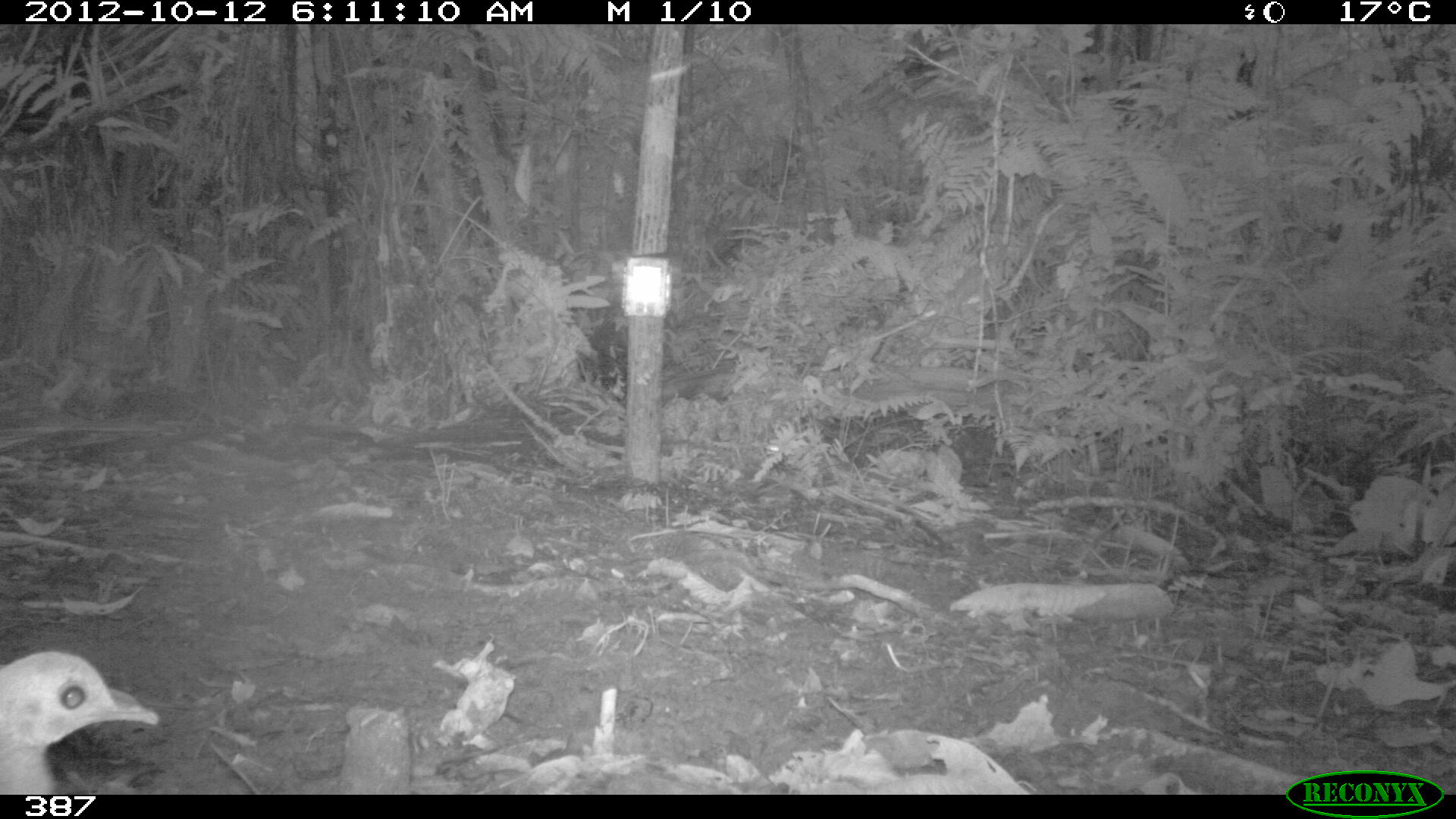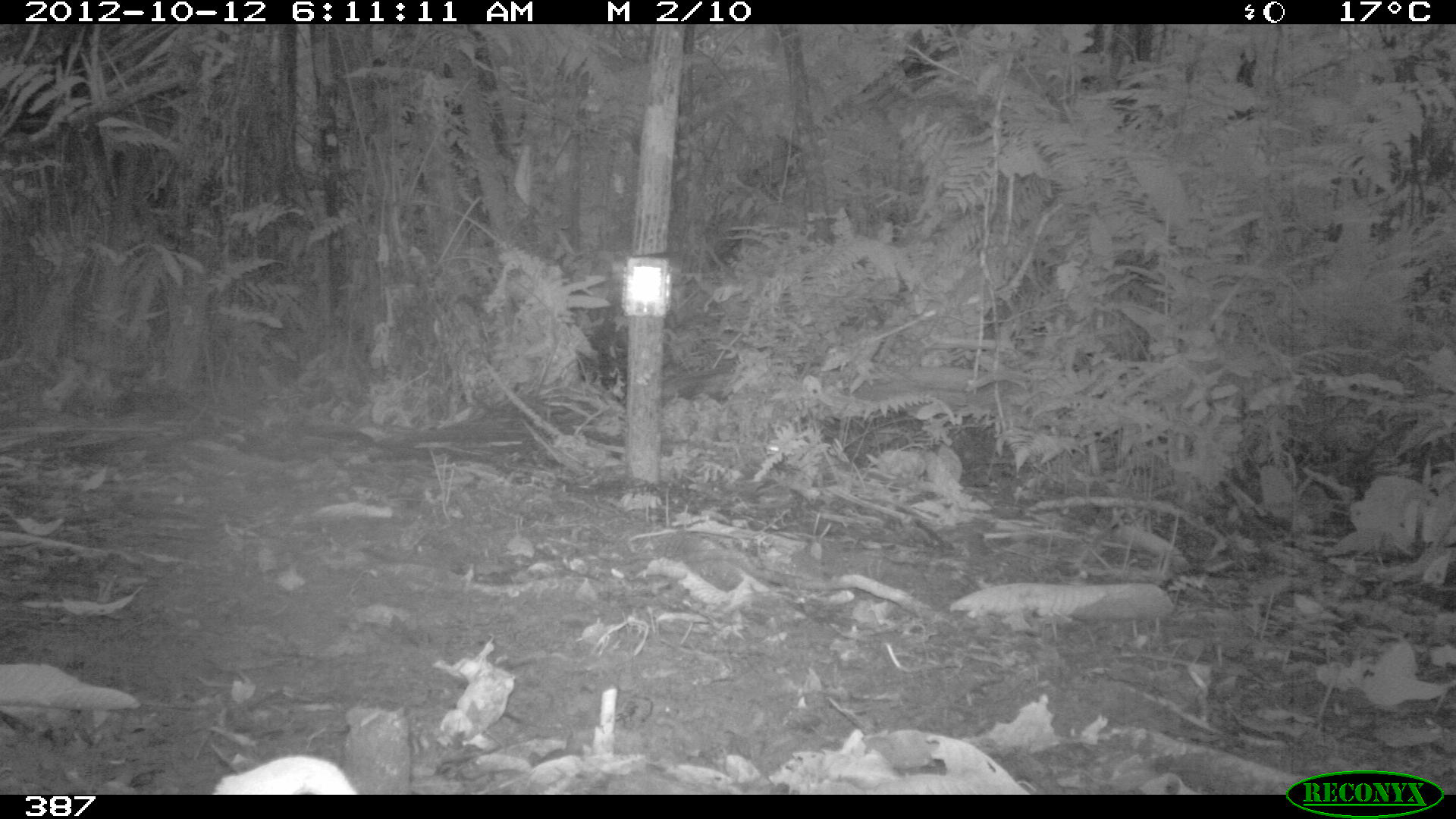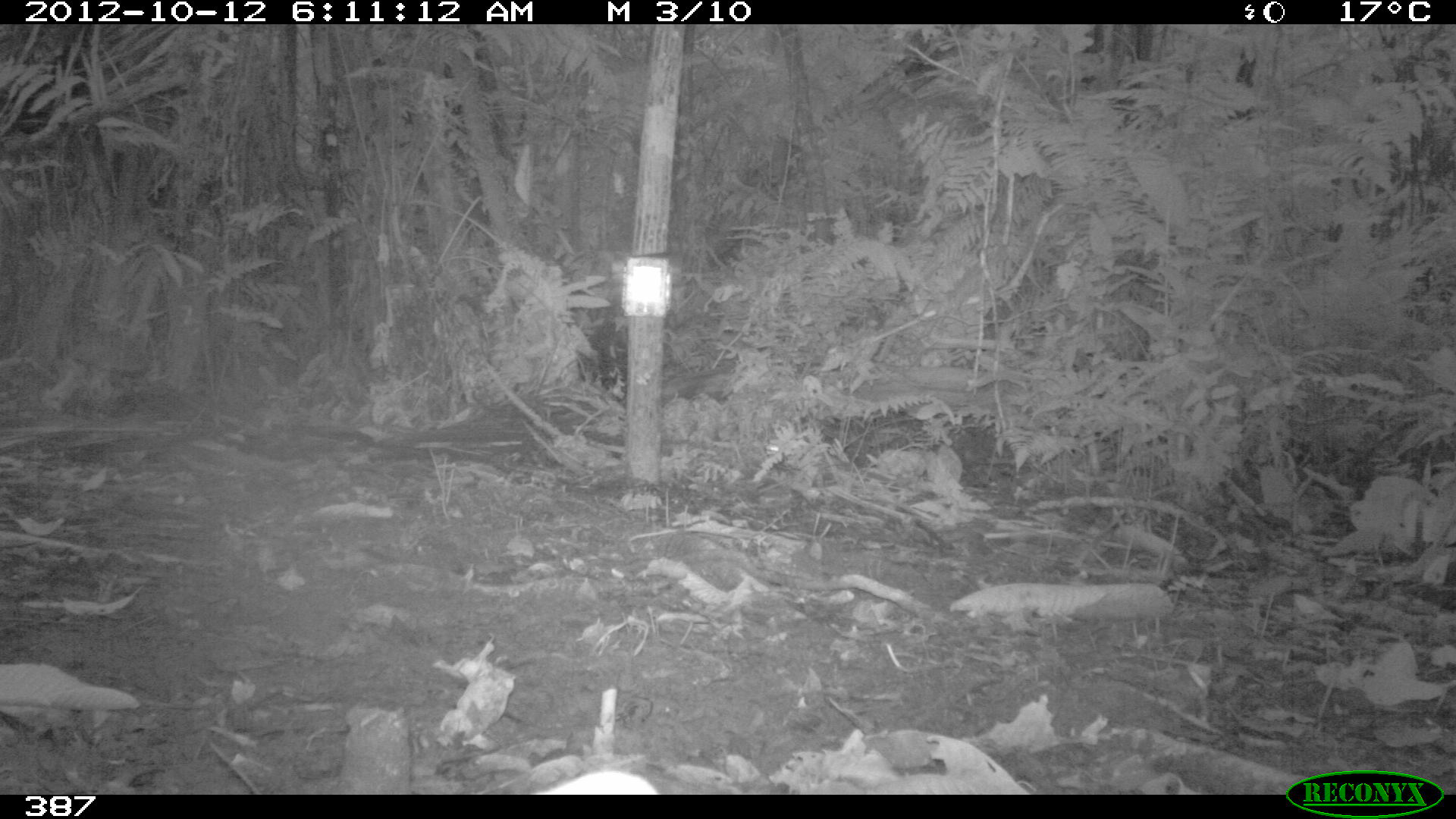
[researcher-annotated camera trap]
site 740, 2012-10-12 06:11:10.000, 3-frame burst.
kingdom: Animalia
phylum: Chordata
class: Aves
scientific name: Aves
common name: bird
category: unknown bird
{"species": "unknown bird (bird) (Aves)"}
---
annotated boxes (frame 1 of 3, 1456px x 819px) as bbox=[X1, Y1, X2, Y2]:
unknown bird: bbox=[0, 650, 160, 794]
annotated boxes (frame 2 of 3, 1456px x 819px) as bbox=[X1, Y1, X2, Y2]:
unknown bird: bbox=[213, 756, 359, 794]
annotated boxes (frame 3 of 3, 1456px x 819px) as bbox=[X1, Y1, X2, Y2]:
unknown bird: bbox=[528, 769, 658, 794]